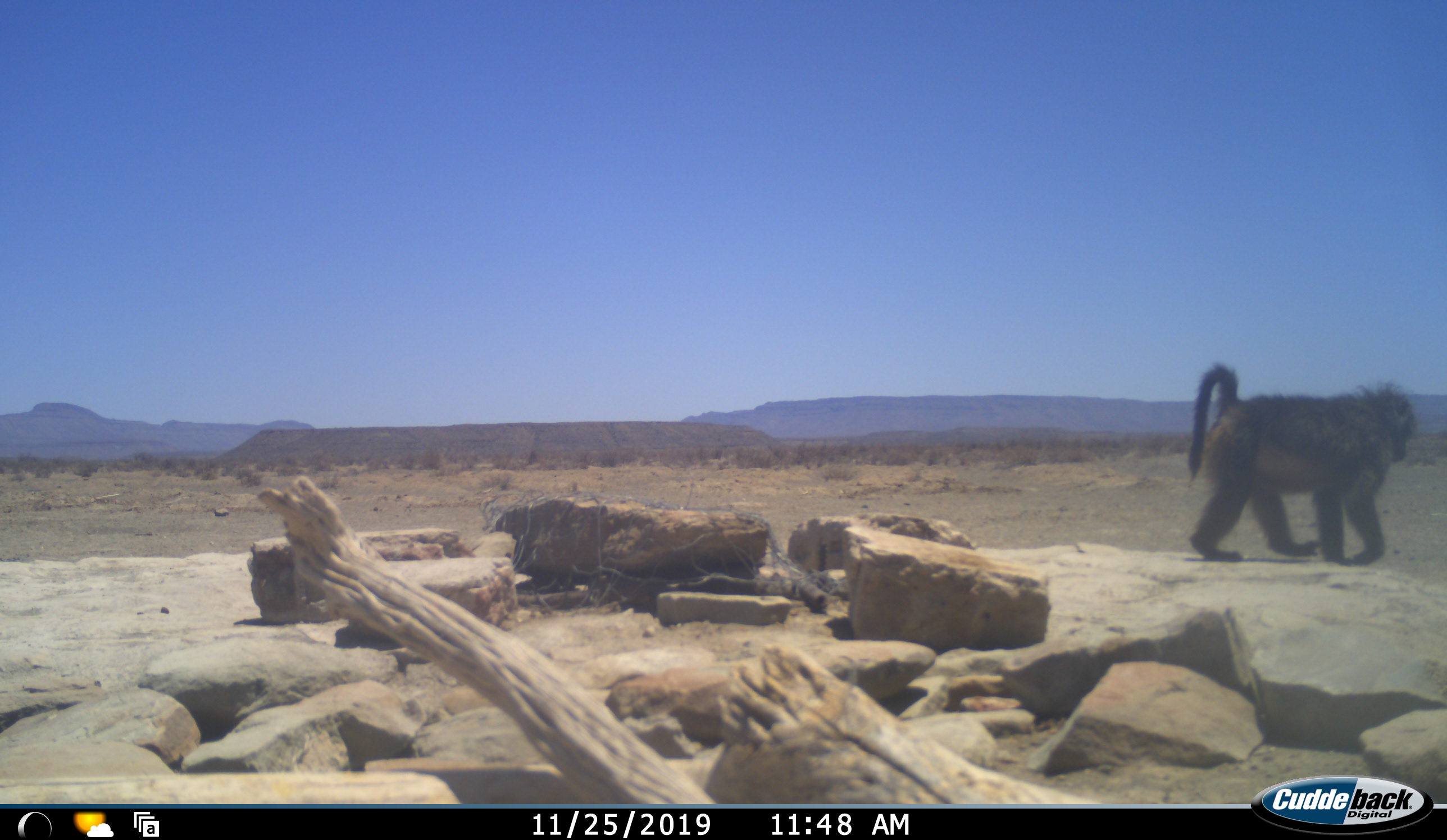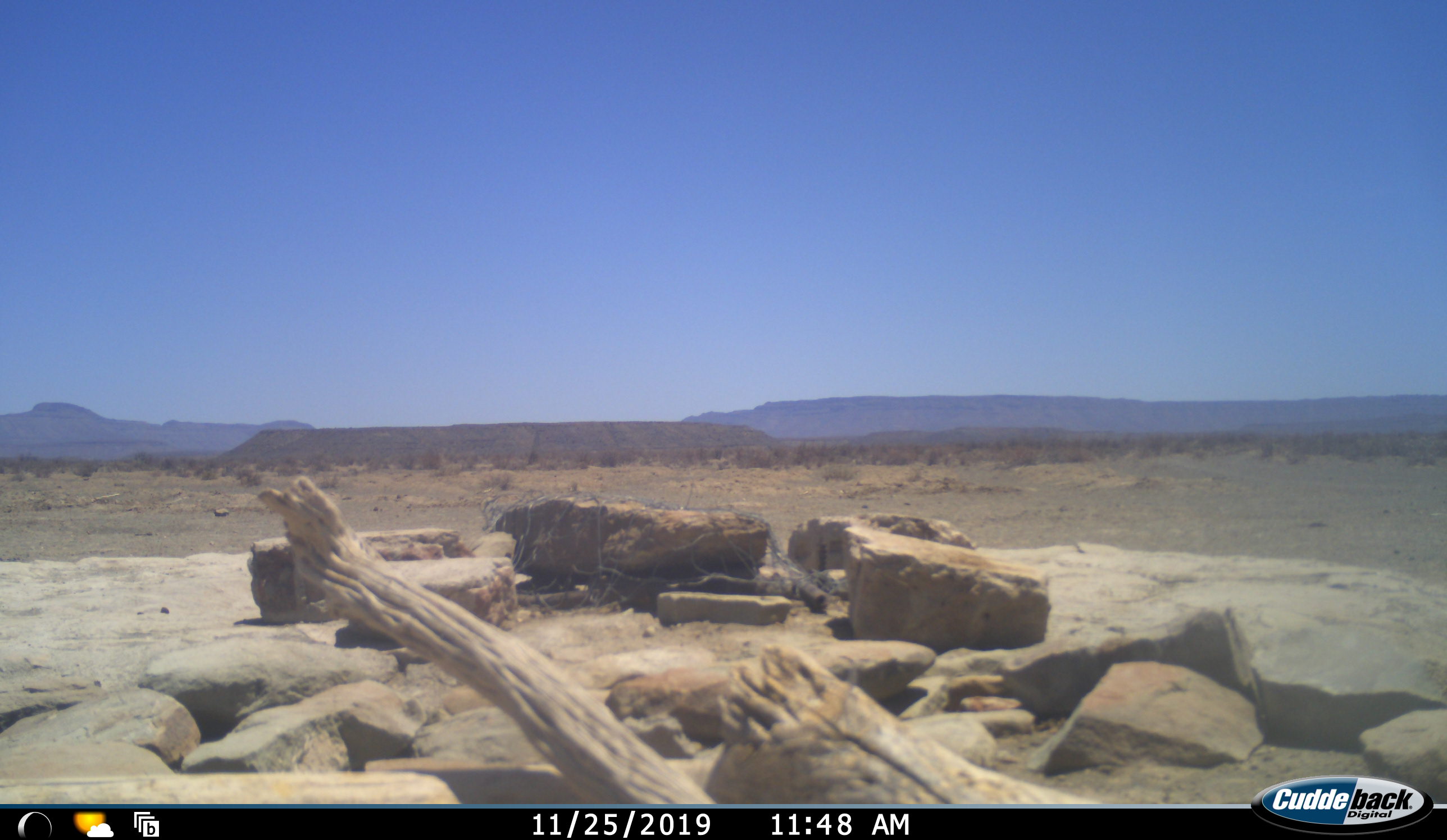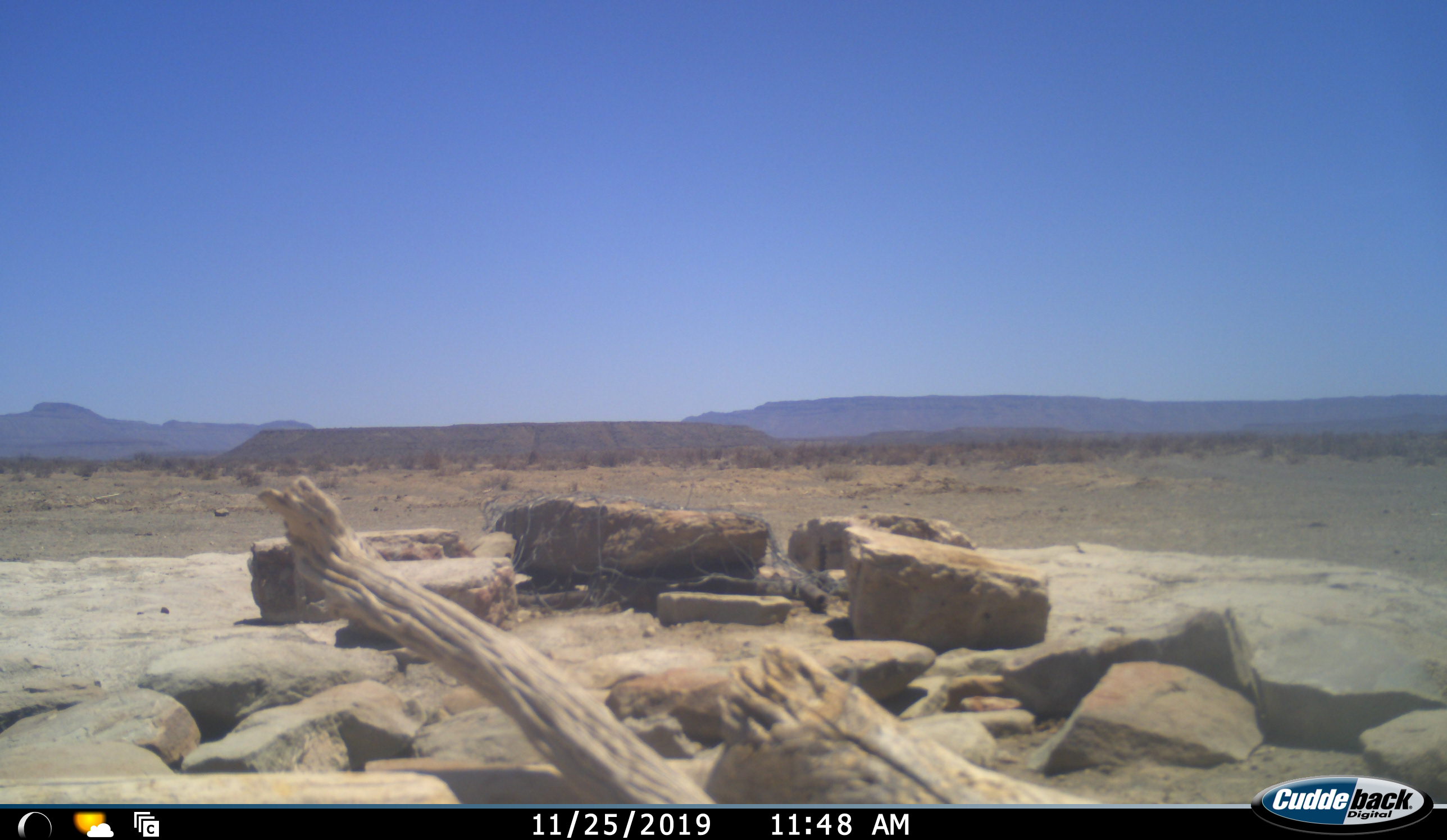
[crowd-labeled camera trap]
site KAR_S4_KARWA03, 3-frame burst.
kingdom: Animalia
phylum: Chordata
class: Mammalia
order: Primates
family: Cercopithecidae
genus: Papio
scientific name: Papio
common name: baboon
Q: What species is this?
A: Baboon (Papio).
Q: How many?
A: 1.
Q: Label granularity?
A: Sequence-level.